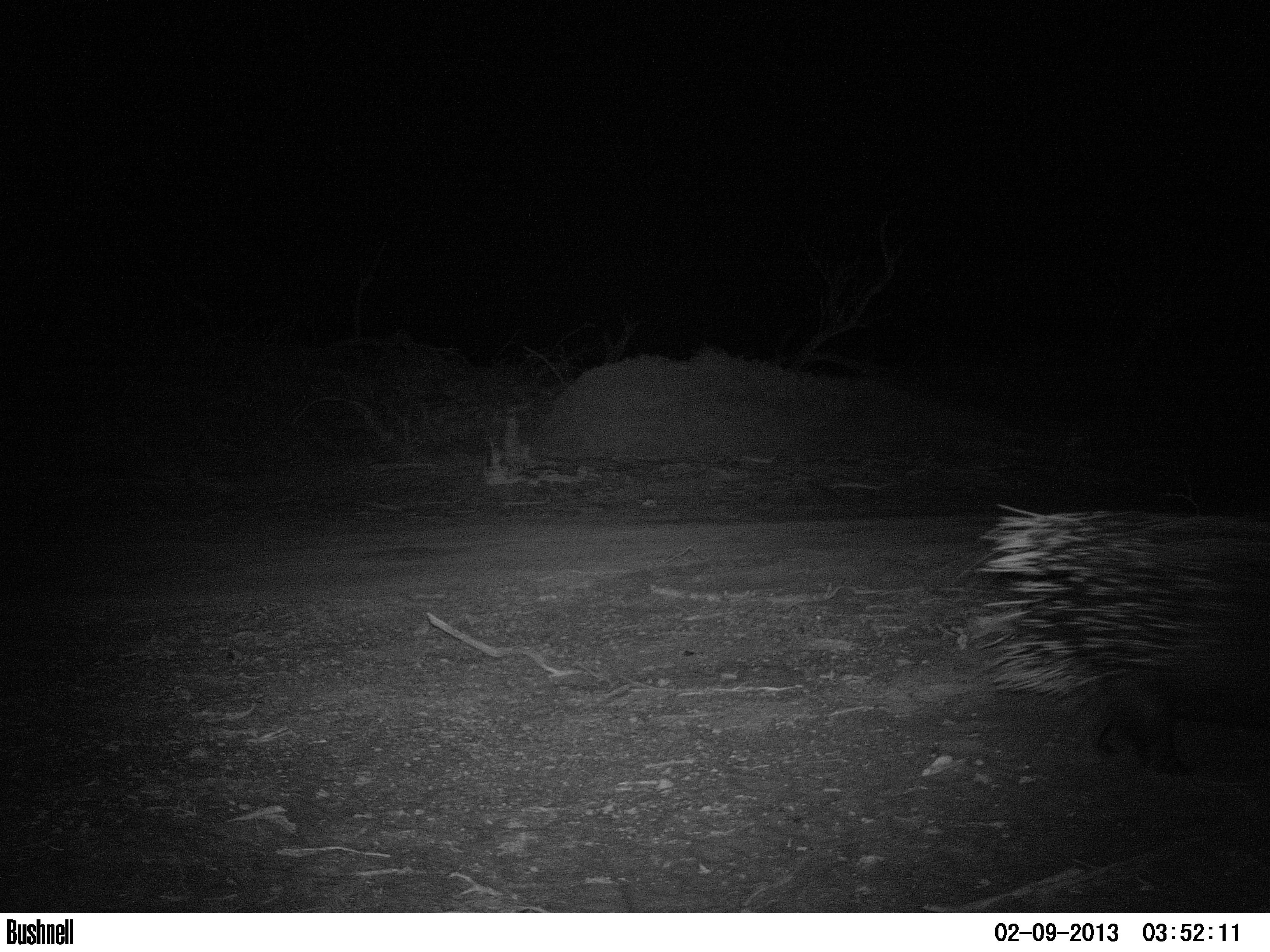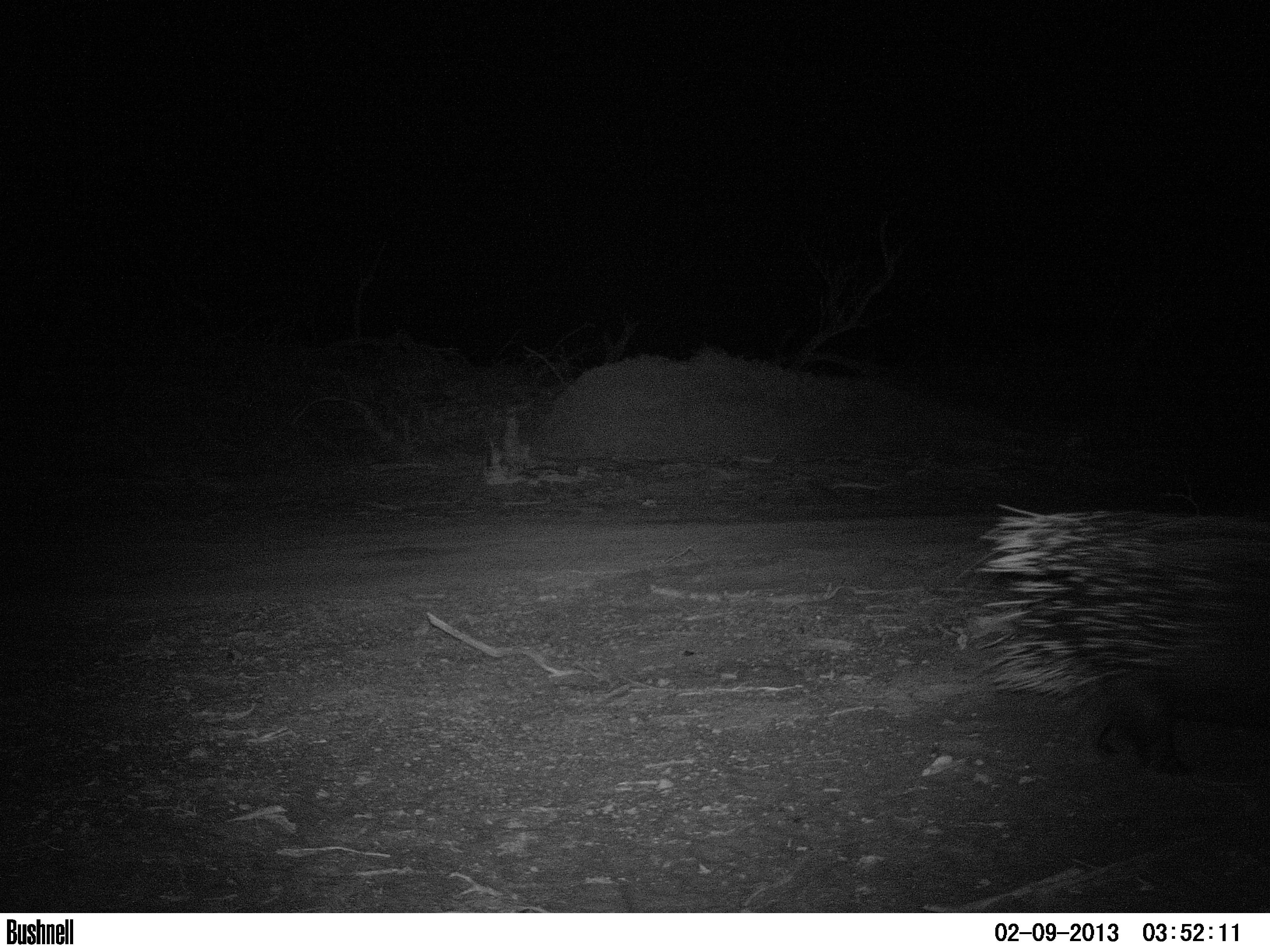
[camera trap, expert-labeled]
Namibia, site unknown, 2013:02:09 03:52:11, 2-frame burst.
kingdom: Animalia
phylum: Chordata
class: Mammalia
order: Rodentia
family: Hystricidae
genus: Hystrix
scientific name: Hystrix africaeaustralis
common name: cape porcupine